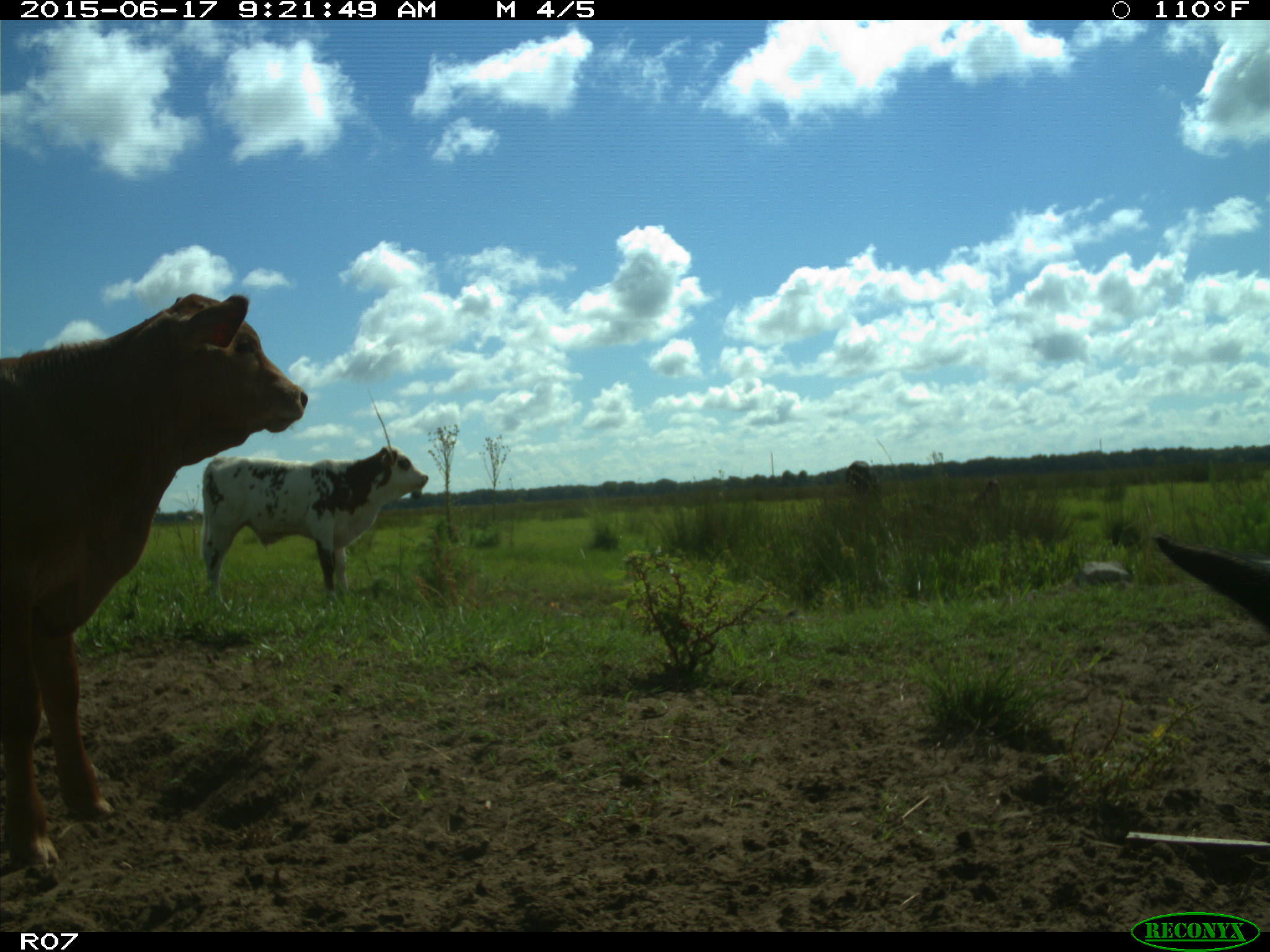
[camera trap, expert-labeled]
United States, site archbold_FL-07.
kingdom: Animalia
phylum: Chordata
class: Mammalia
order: Artiodactyla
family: Bovidae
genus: Bos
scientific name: Bos taurus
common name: domestic cow